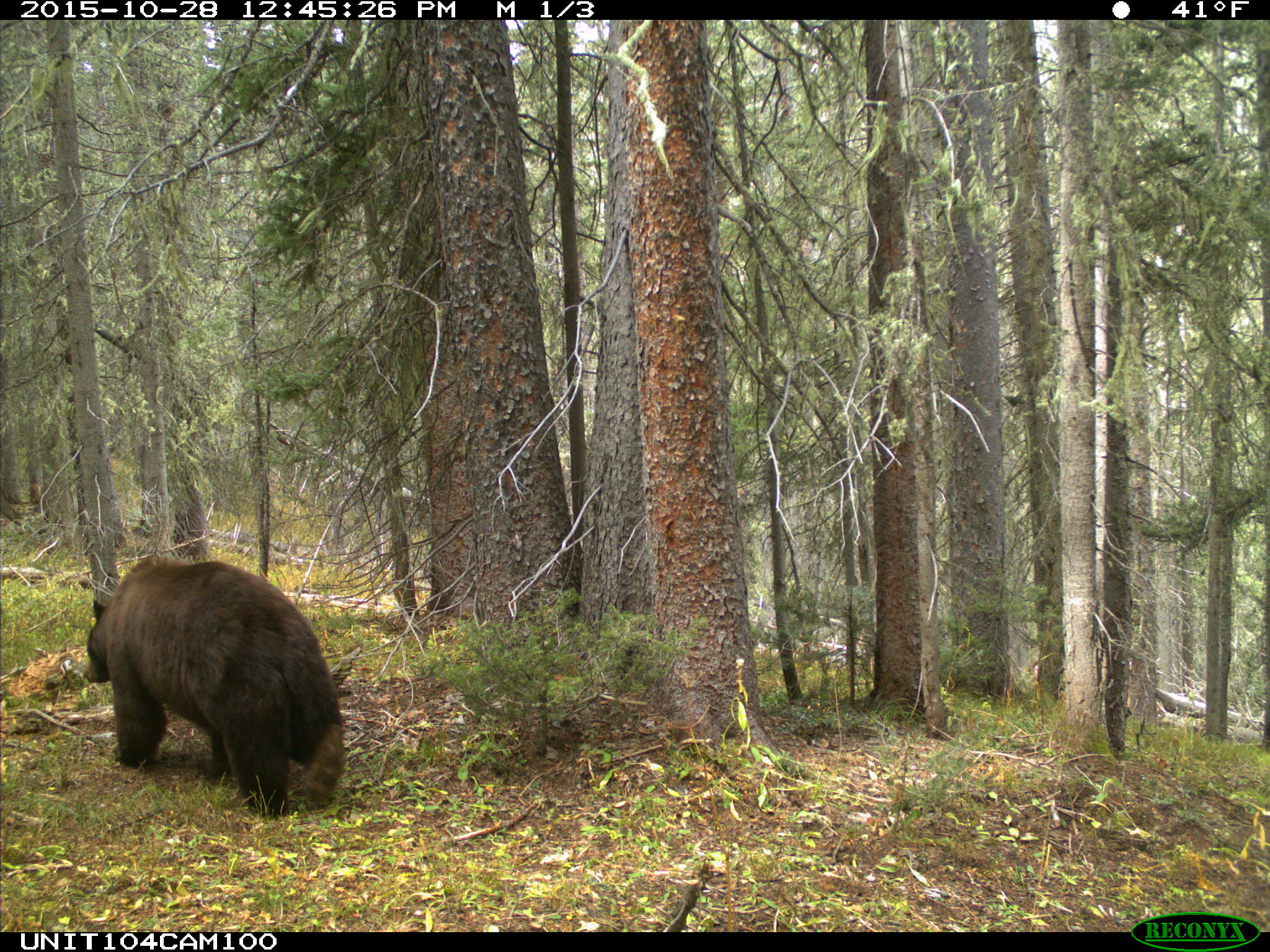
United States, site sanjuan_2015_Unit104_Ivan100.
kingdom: Animalia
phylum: Chordata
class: Mammalia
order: Carnivora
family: Ursidae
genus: Ursus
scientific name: Ursus americanus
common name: american black bear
Ursus americanus (american black bear).